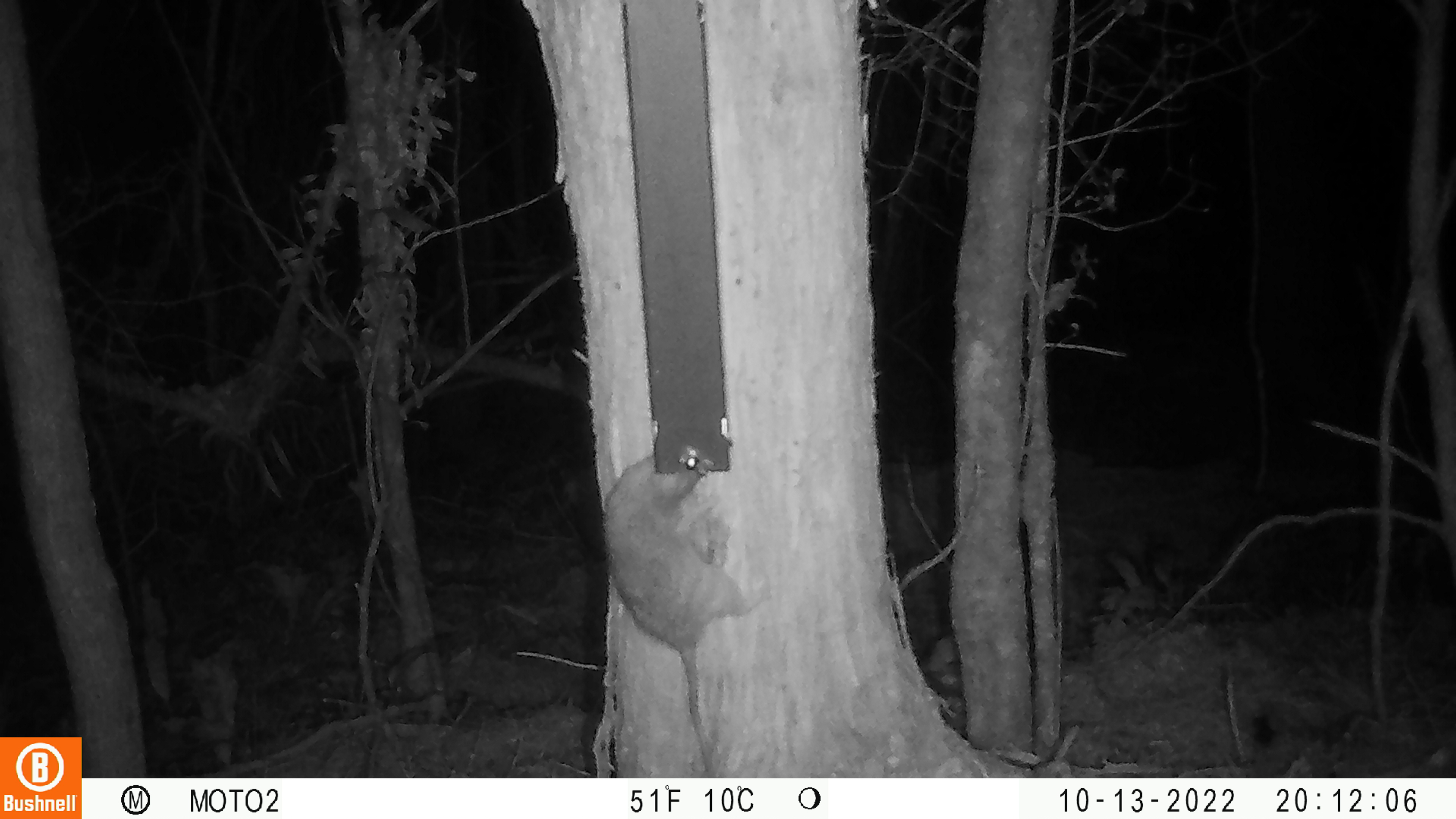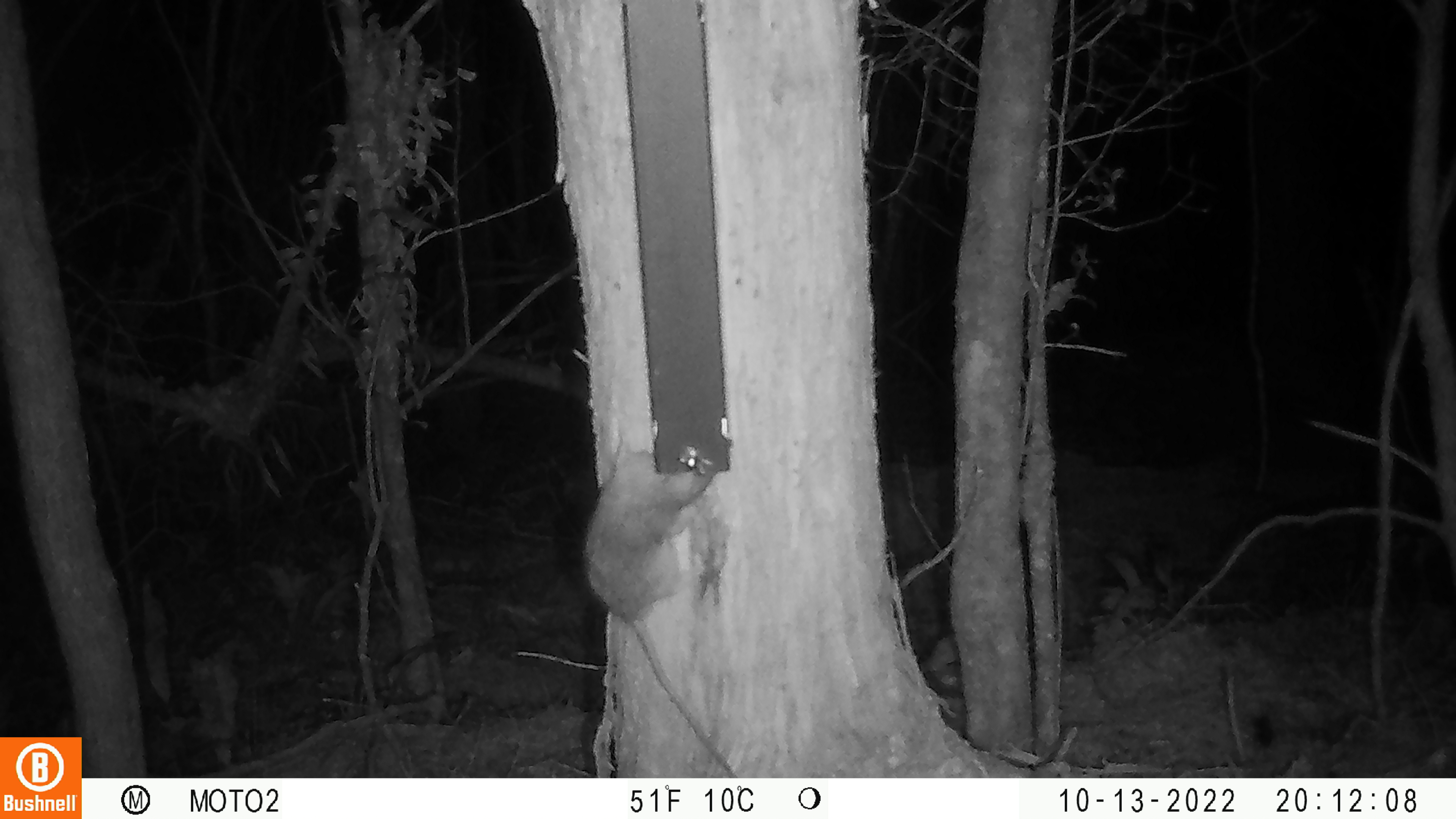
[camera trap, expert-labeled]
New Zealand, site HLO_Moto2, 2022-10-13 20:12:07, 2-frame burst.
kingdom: Animalia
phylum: Chordata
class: Mammalia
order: Rodentia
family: Muridae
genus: Rattus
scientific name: Rattus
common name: rat